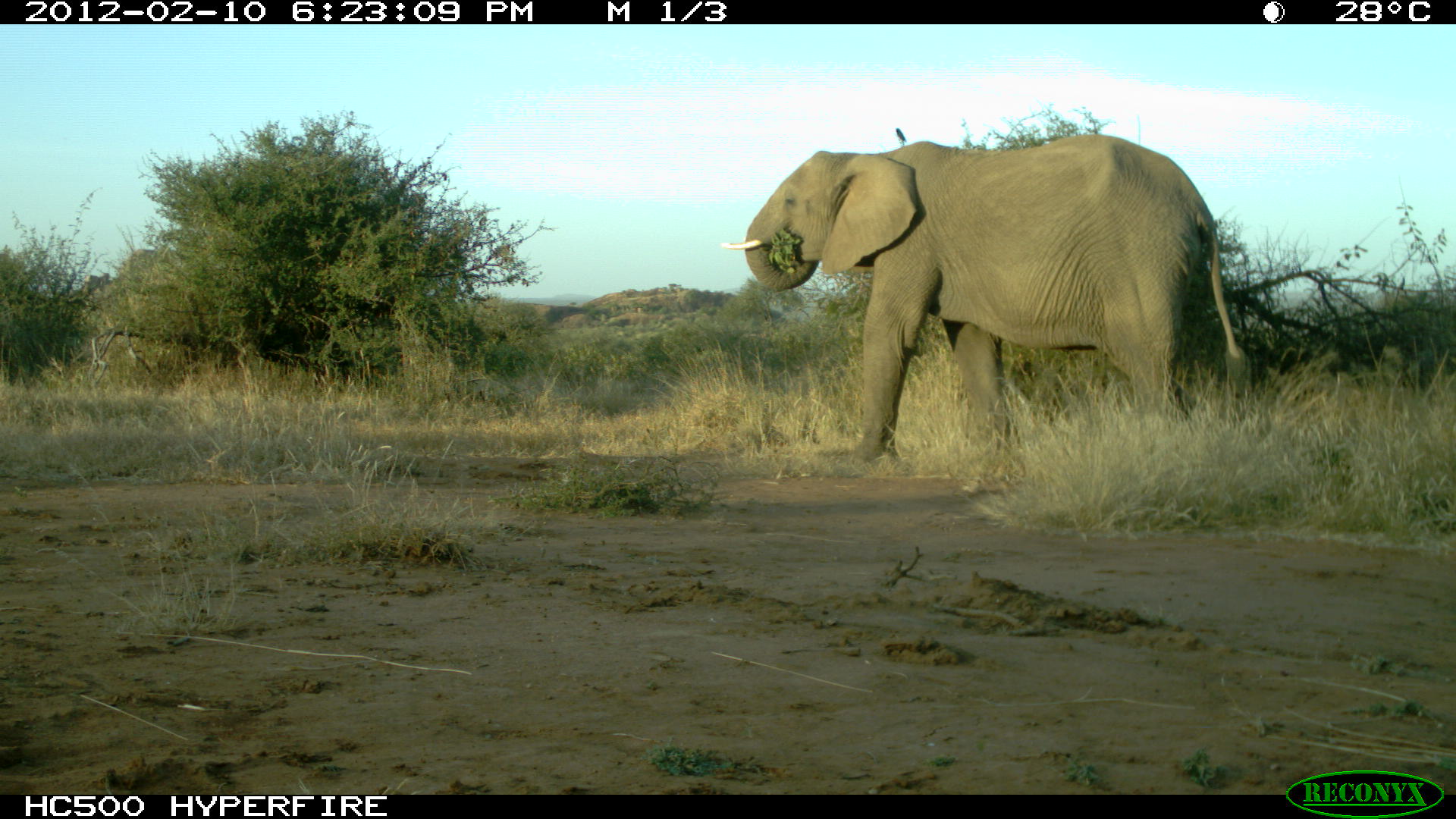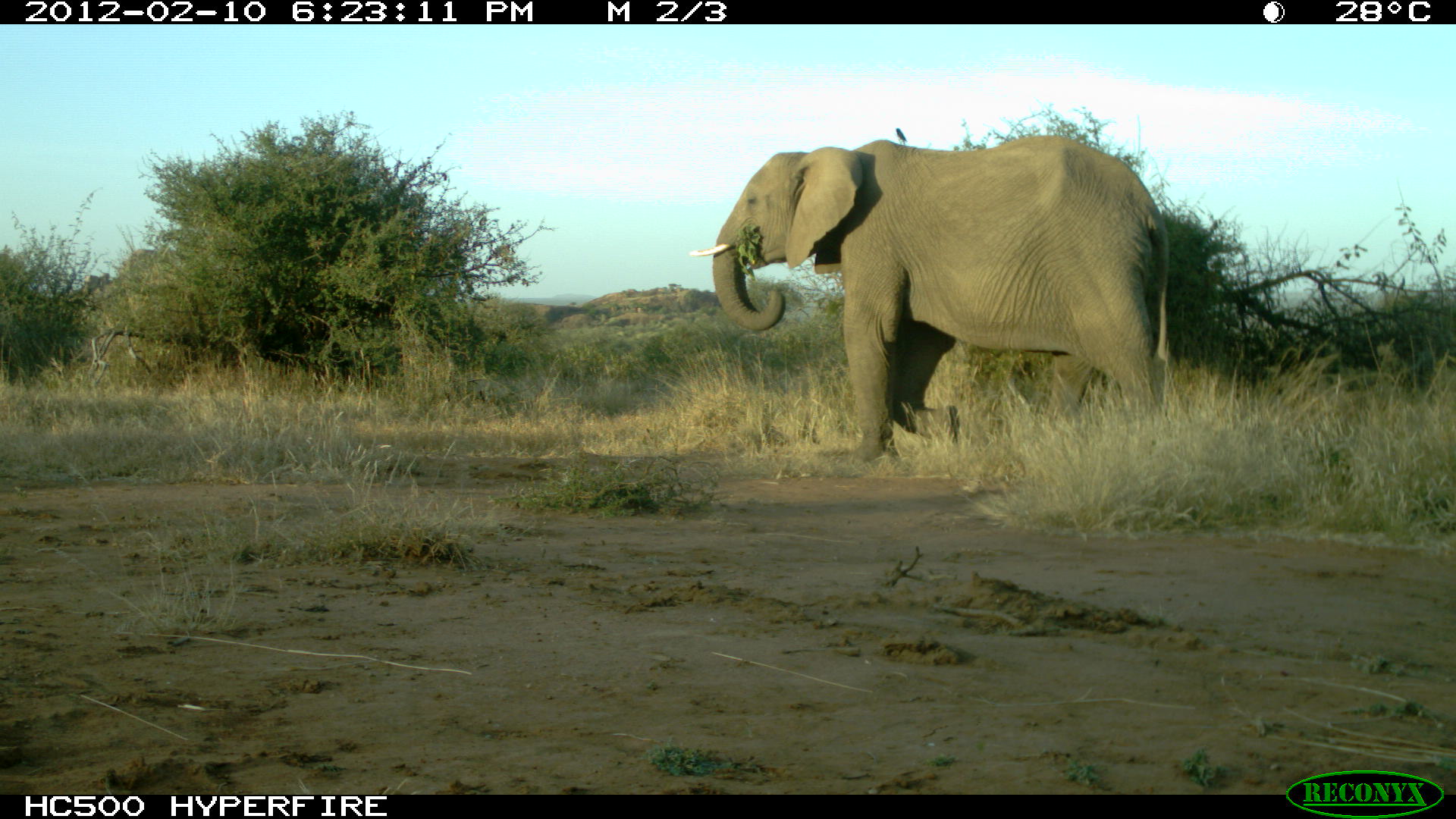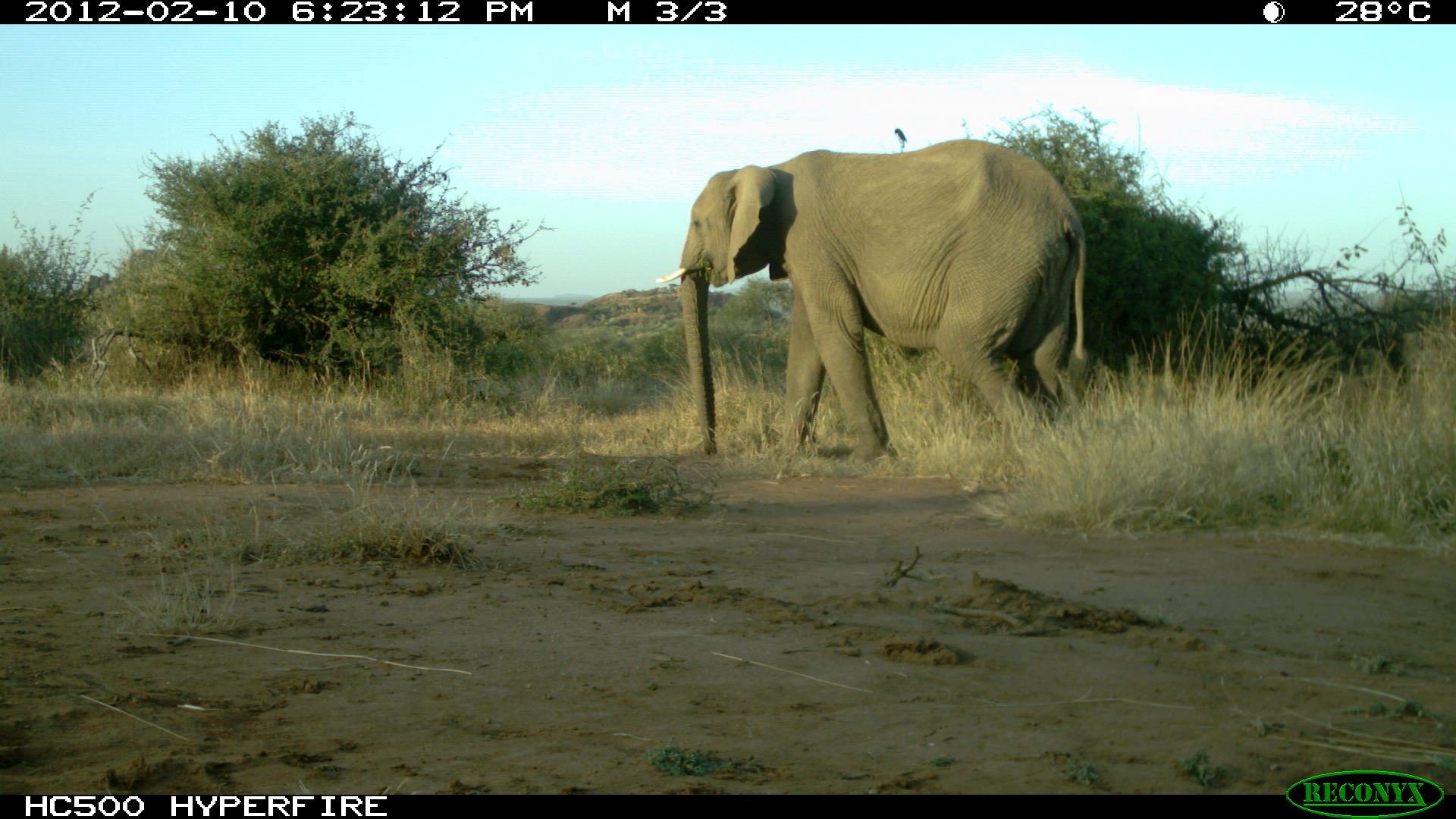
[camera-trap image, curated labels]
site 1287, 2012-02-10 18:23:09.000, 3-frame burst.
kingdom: Animalia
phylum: Chordata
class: Mammalia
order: Proboscidea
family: Elephantidae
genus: Loxodonta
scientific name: Loxodonta africana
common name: african bush elephant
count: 1